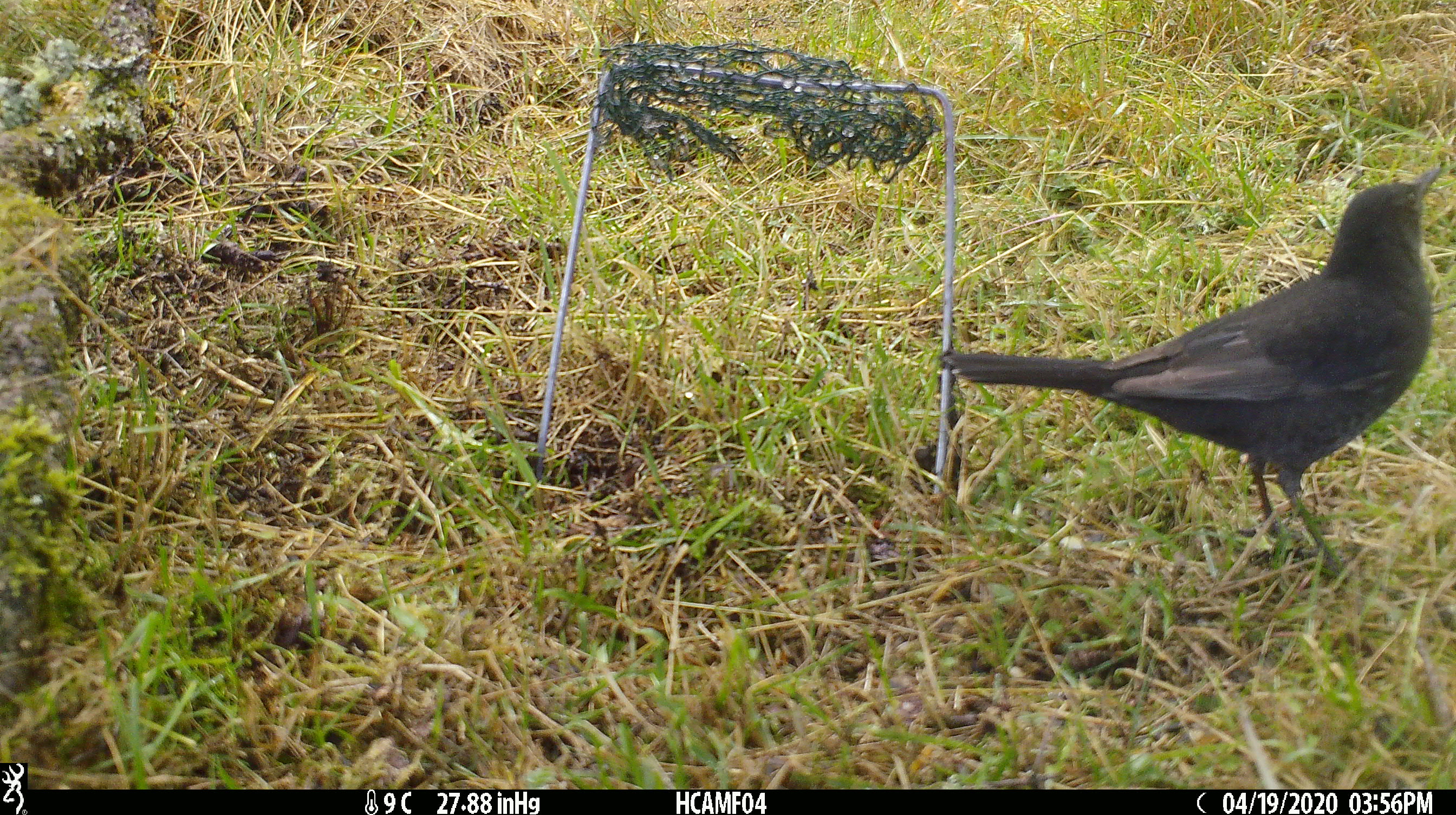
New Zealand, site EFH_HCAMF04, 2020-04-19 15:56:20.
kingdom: Animalia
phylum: Chordata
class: Aves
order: Passeriformes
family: Turdidae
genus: Turdus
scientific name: Turdus merula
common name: eurasian blackbird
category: blackbird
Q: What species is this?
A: Blackbird (eurasian blackbird) (Turdus merula).